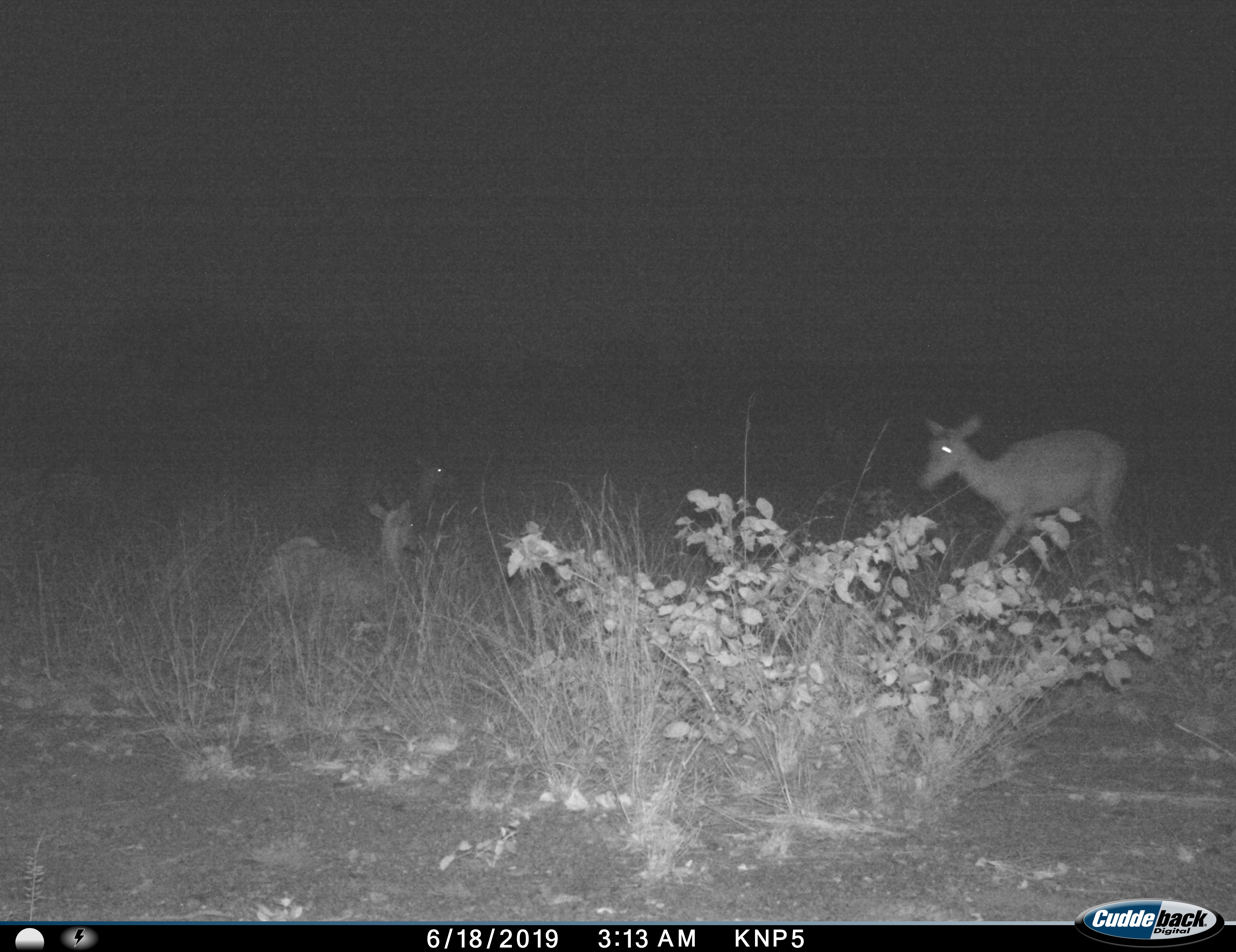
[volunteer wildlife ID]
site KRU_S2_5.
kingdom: Animalia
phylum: Chordata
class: Mammalia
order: Artiodactyla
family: Bovidae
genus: Aepyceros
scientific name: Aepyceros melampus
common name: impala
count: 3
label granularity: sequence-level